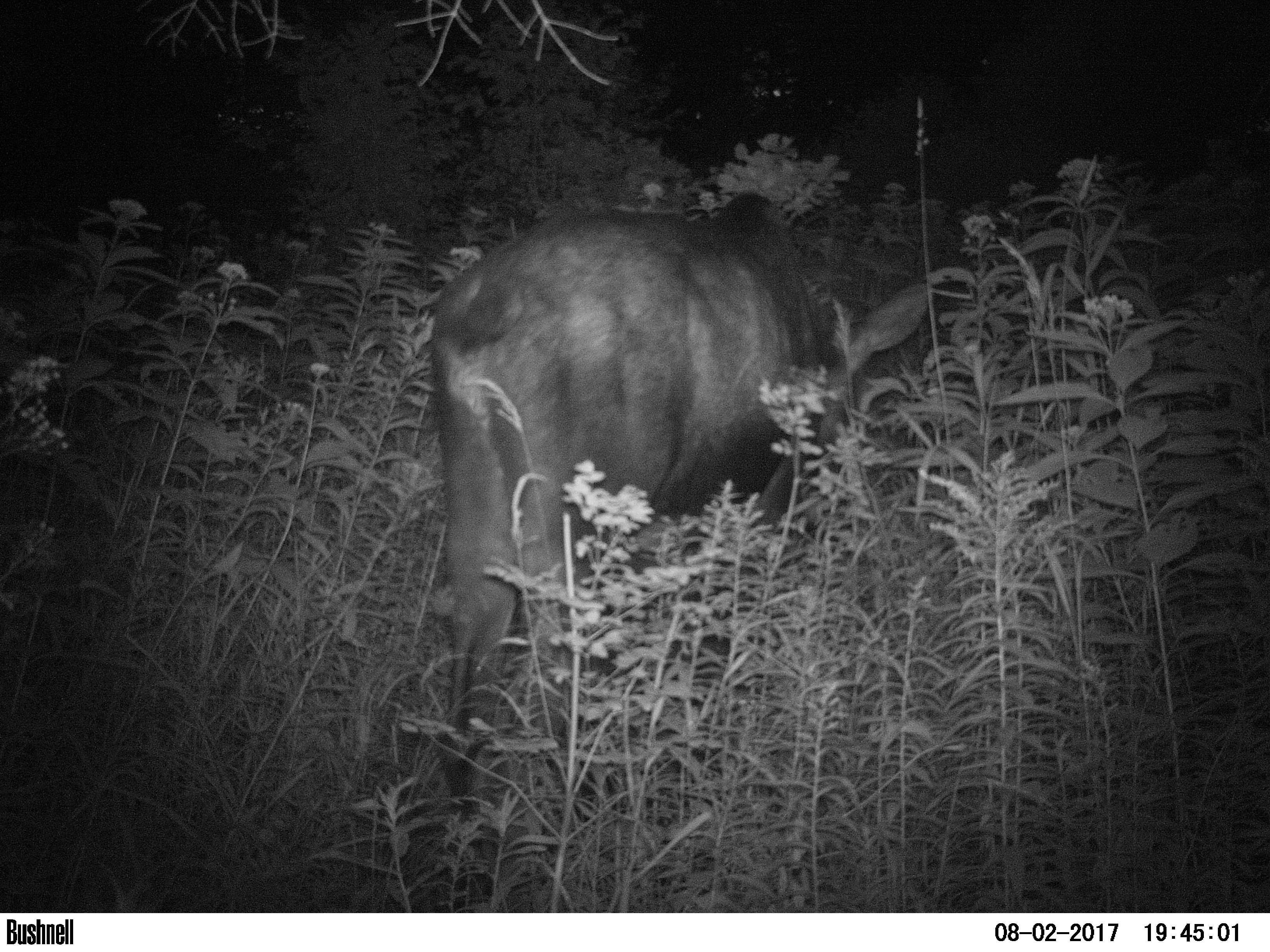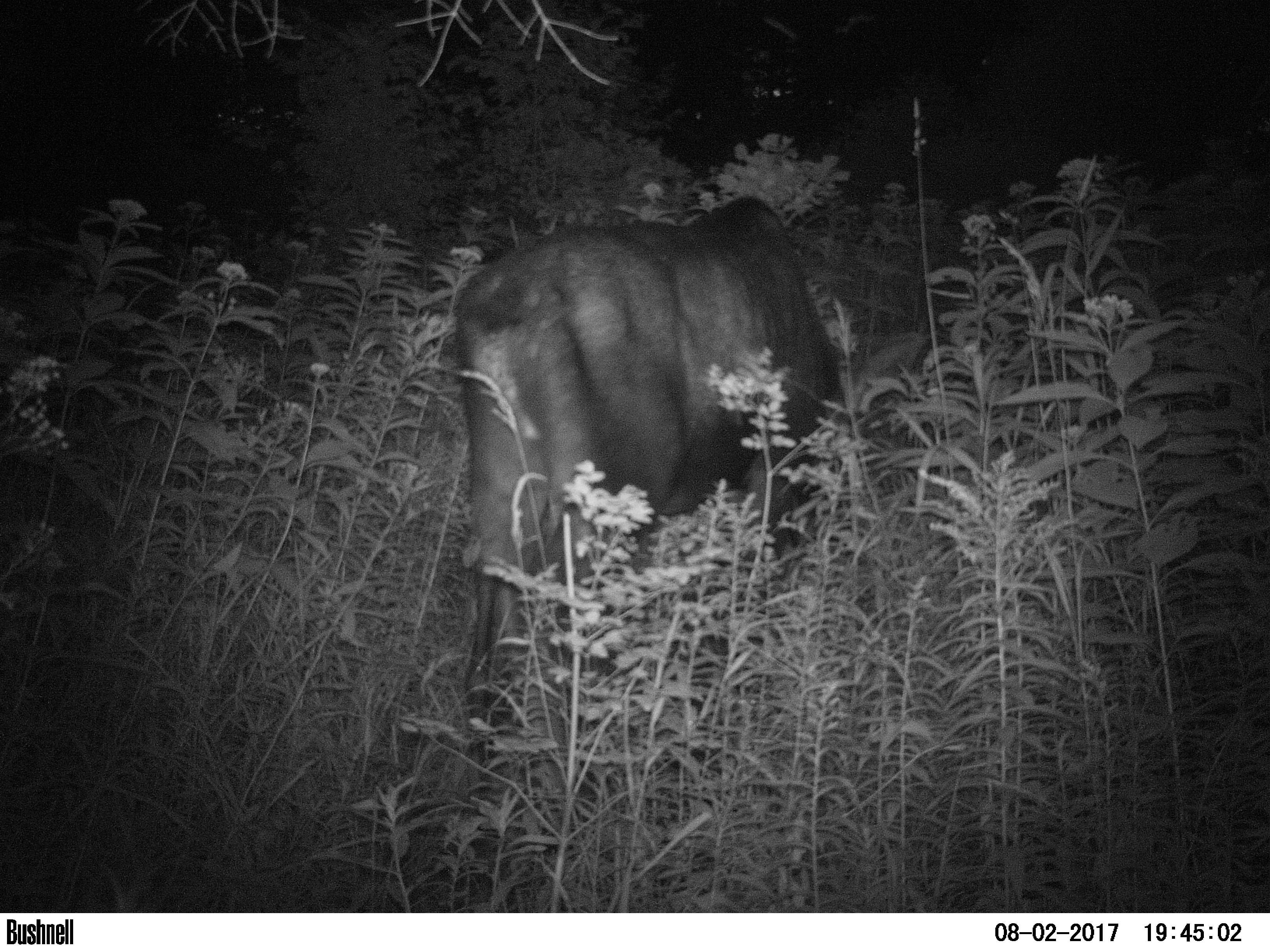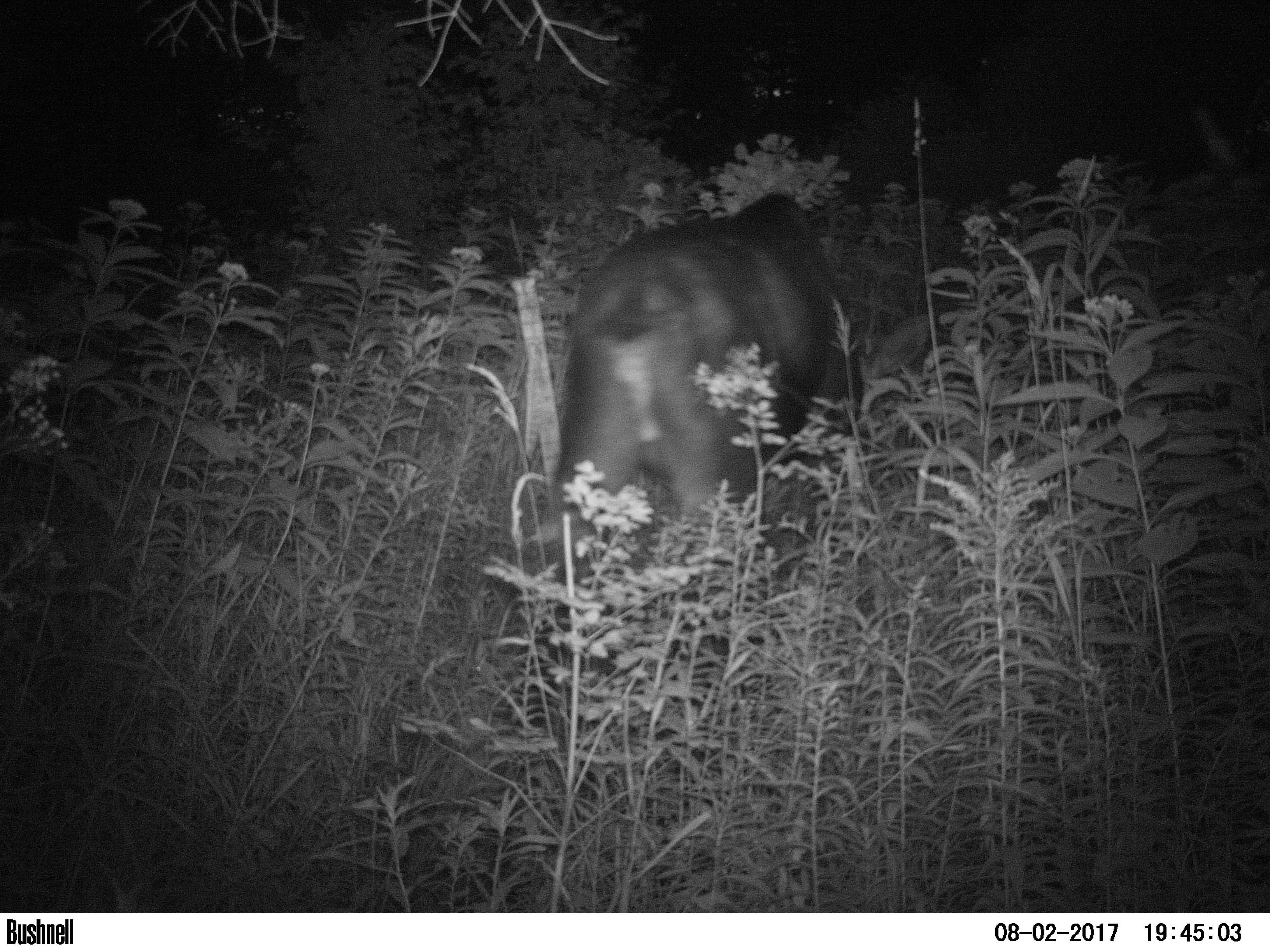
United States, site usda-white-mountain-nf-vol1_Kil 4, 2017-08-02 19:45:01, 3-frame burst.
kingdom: Animalia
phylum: Chordata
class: Mammalia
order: Artiodactyla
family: Cervidae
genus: Alces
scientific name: Alces alces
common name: moose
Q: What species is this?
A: Moose (Alces alces).